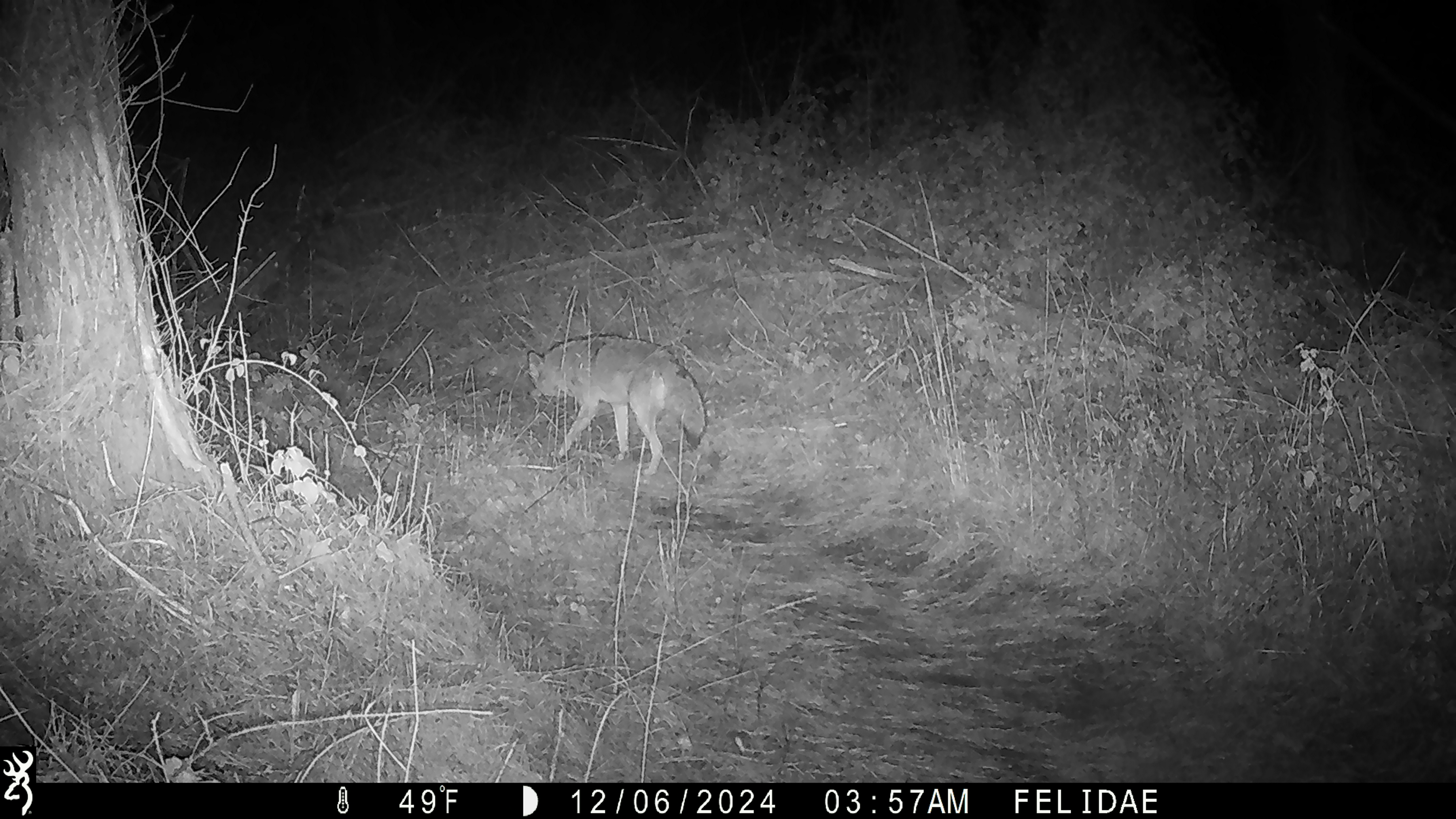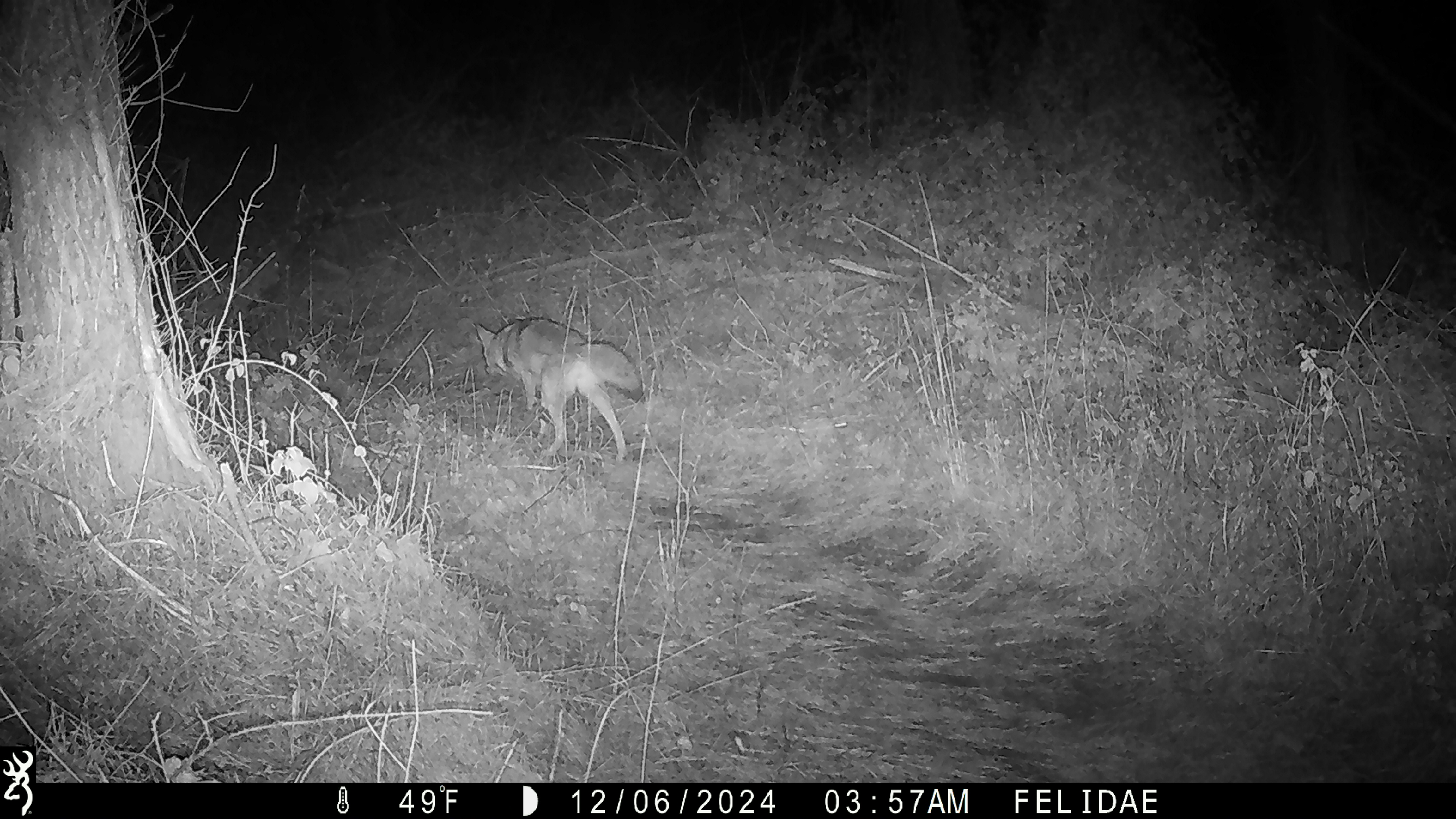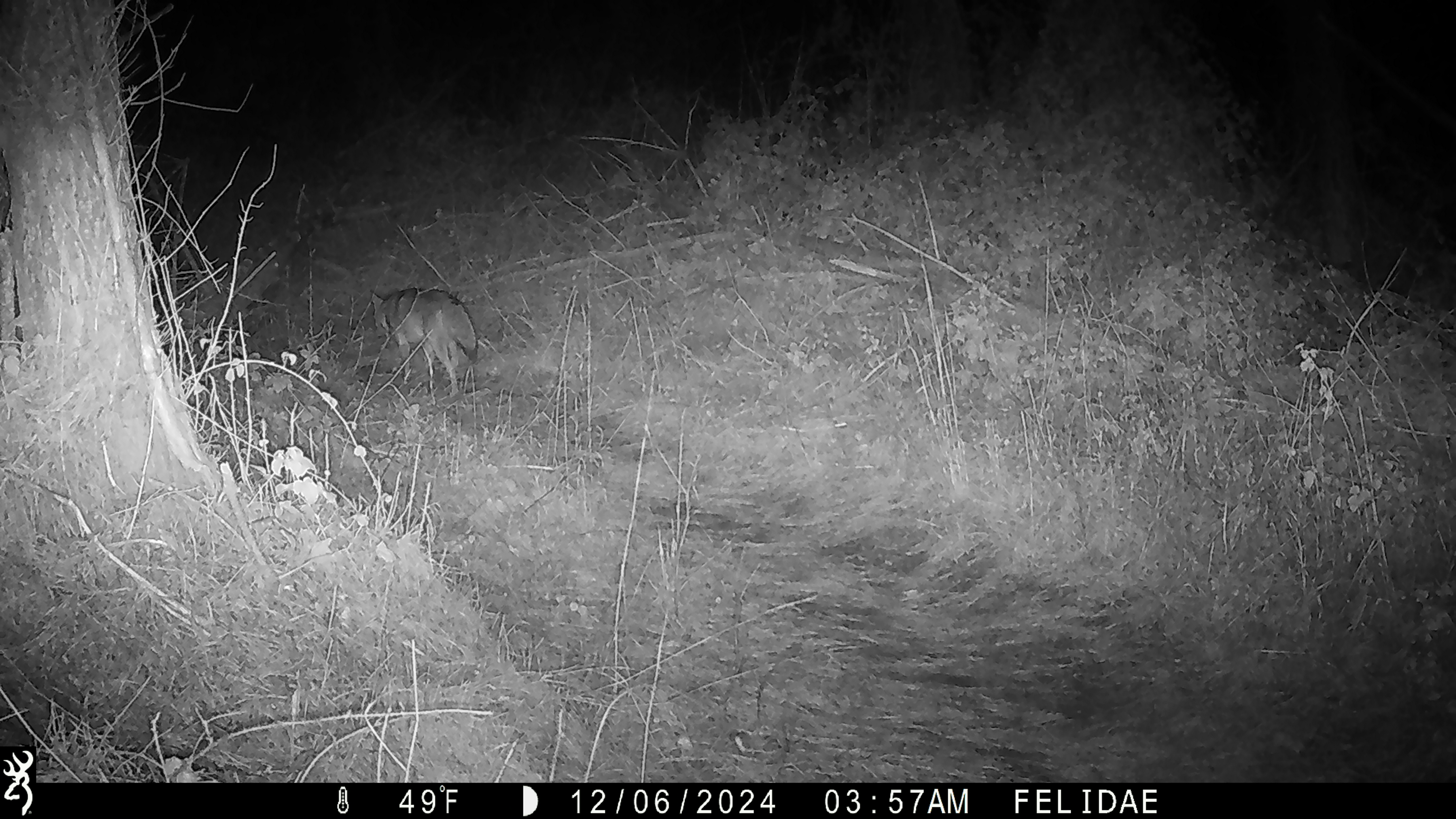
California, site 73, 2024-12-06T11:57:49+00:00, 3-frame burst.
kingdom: Animalia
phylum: Chordata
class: Mammalia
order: Carnivora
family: Canidae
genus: Canis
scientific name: Canis latrans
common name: coyote